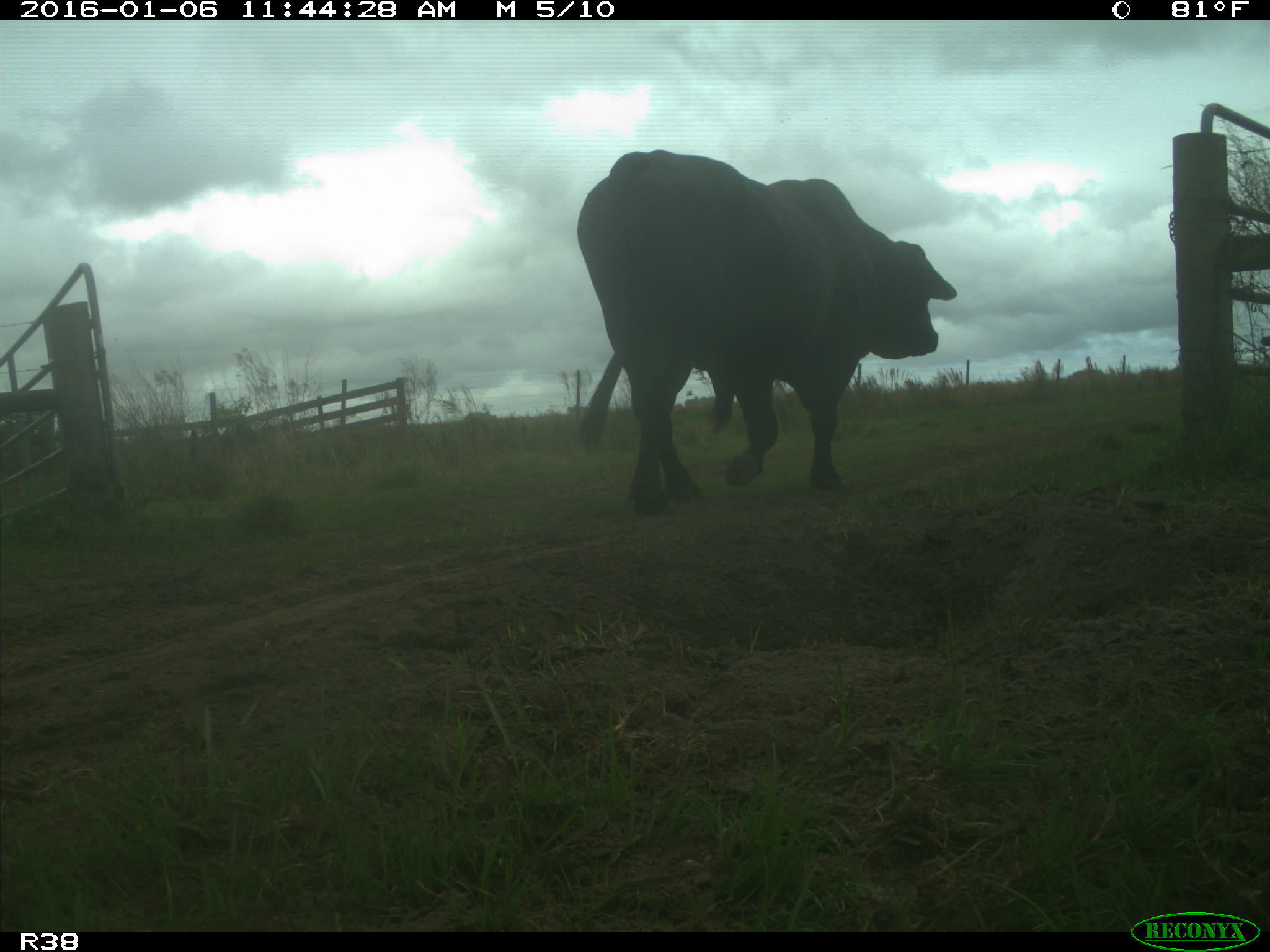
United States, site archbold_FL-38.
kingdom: Animalia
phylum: Chordata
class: Mammalia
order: Artiodactyla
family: Bovidae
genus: Bos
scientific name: Bos taurus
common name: domestic cow